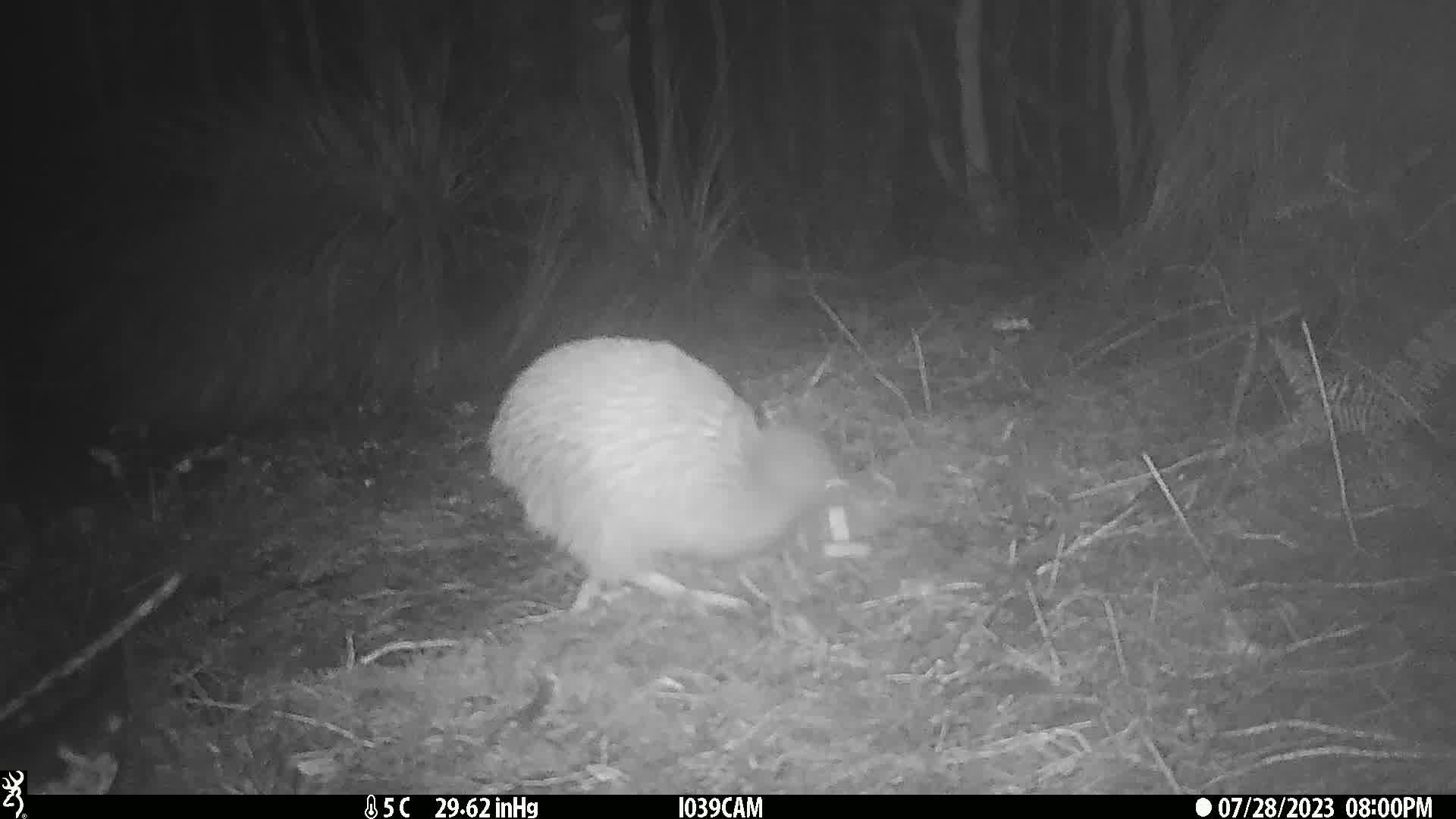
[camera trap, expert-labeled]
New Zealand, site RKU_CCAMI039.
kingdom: Animalia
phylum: Chordata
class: Aves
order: Apterygiformes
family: Apterygidae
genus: Apteryx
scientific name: Apteryx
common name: kiwi